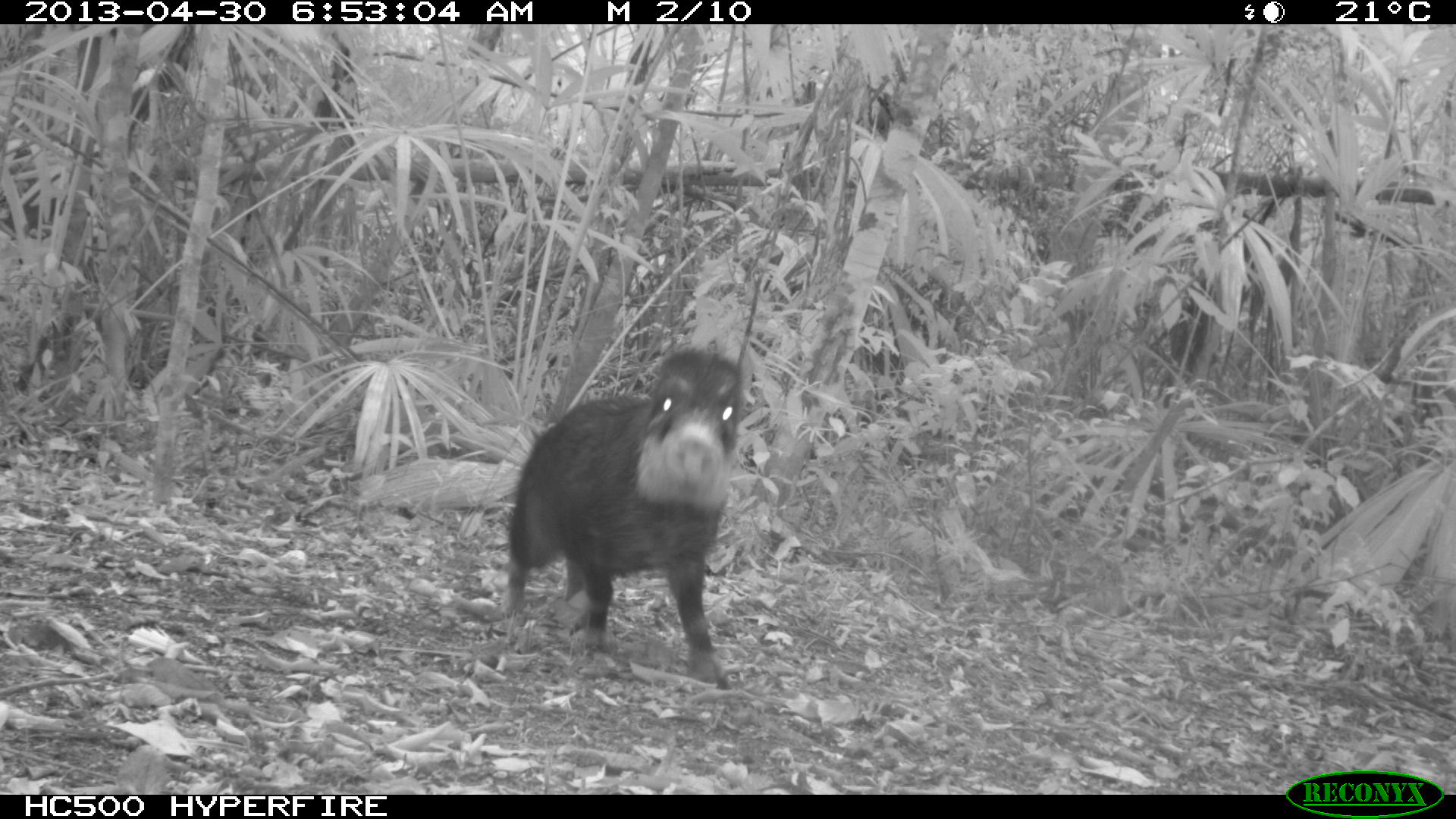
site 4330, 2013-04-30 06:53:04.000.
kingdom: Animalia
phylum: Chordata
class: Mammalia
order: Artiodactyla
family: Tayassuidae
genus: Tayassu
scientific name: Tayassu pecari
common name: white-lipped peccary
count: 5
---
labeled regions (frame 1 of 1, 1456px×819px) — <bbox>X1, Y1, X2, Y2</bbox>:
tayassu pecari: <bbox>494, 341, 745, 684</bbox>